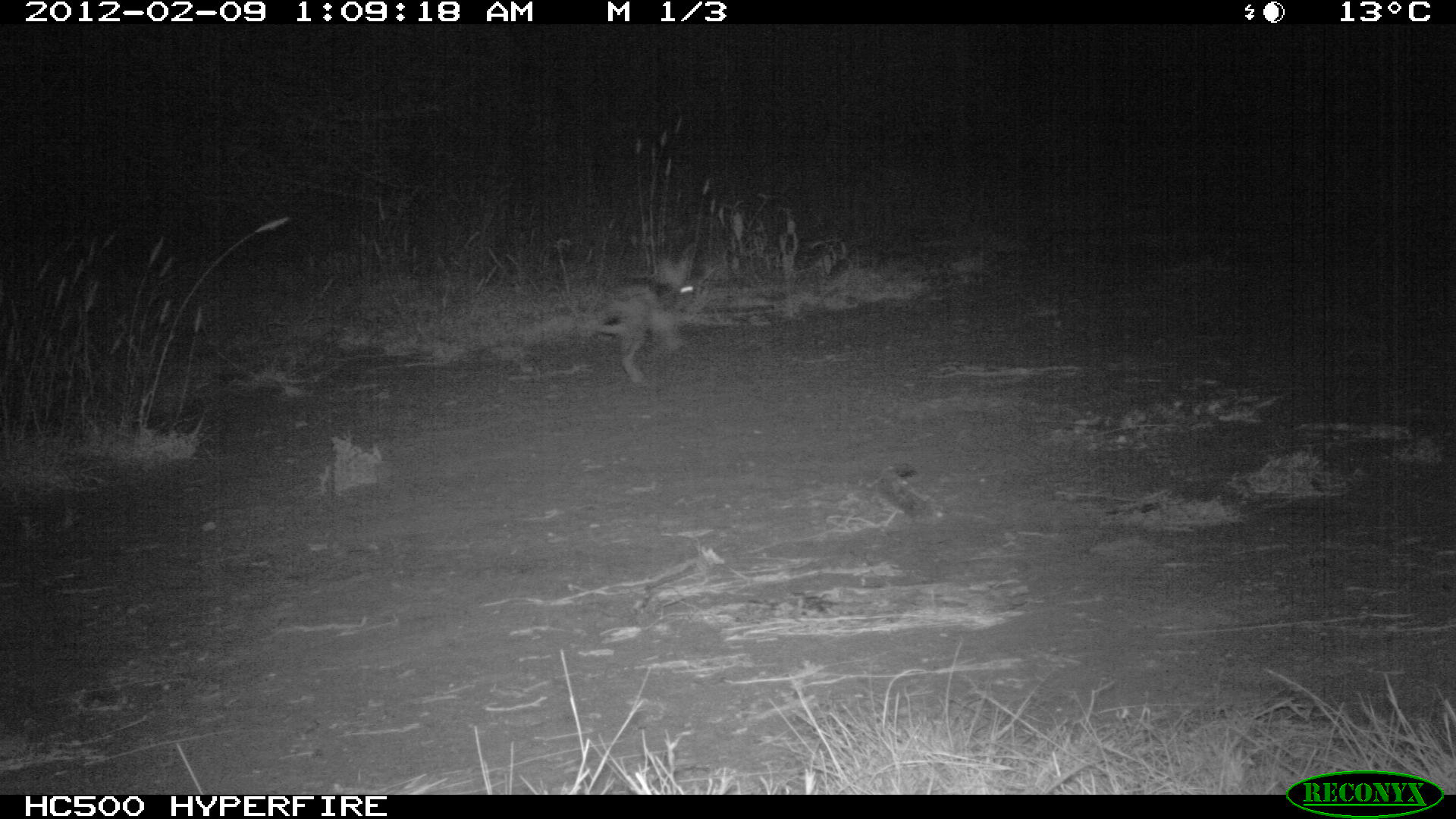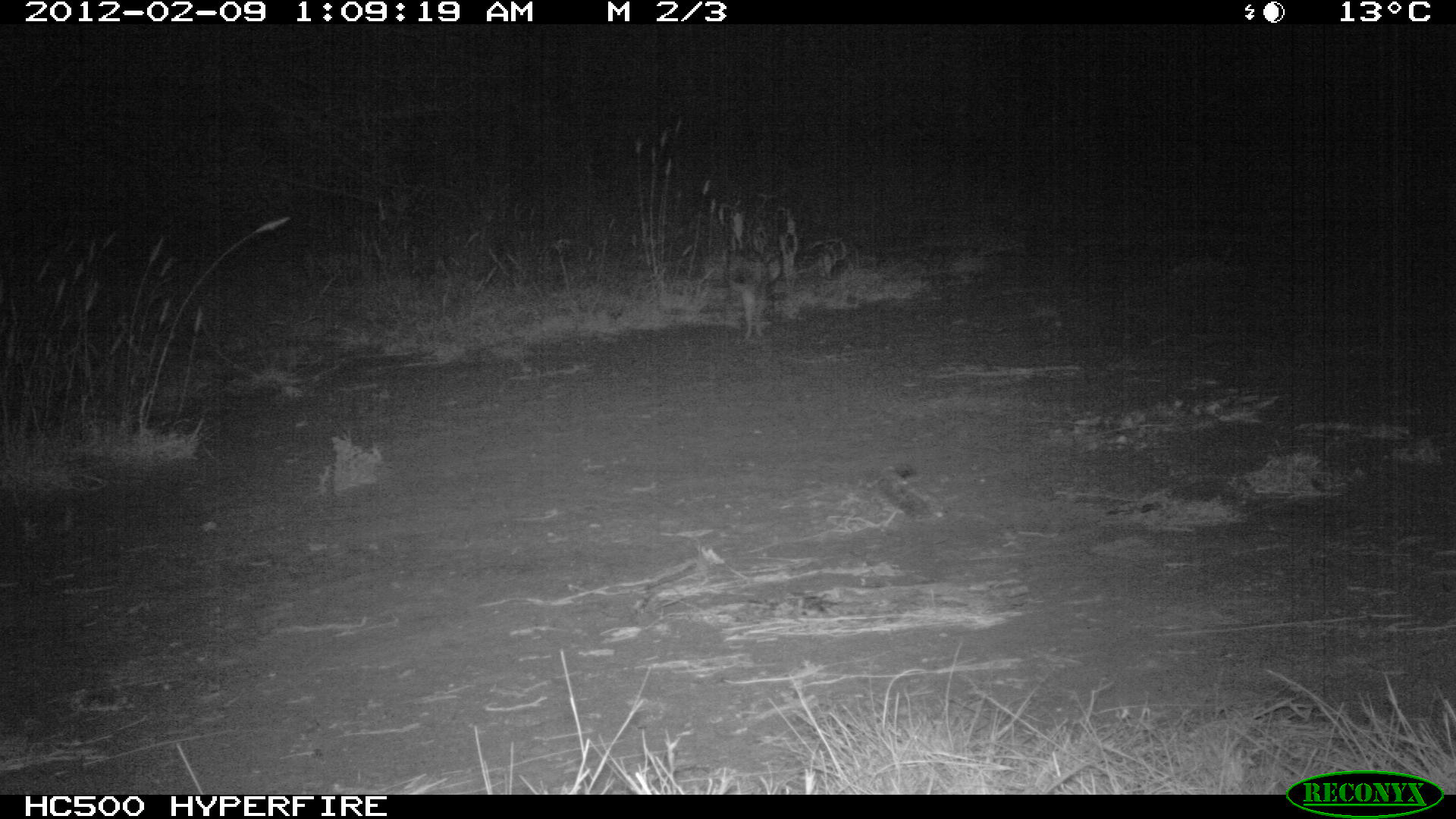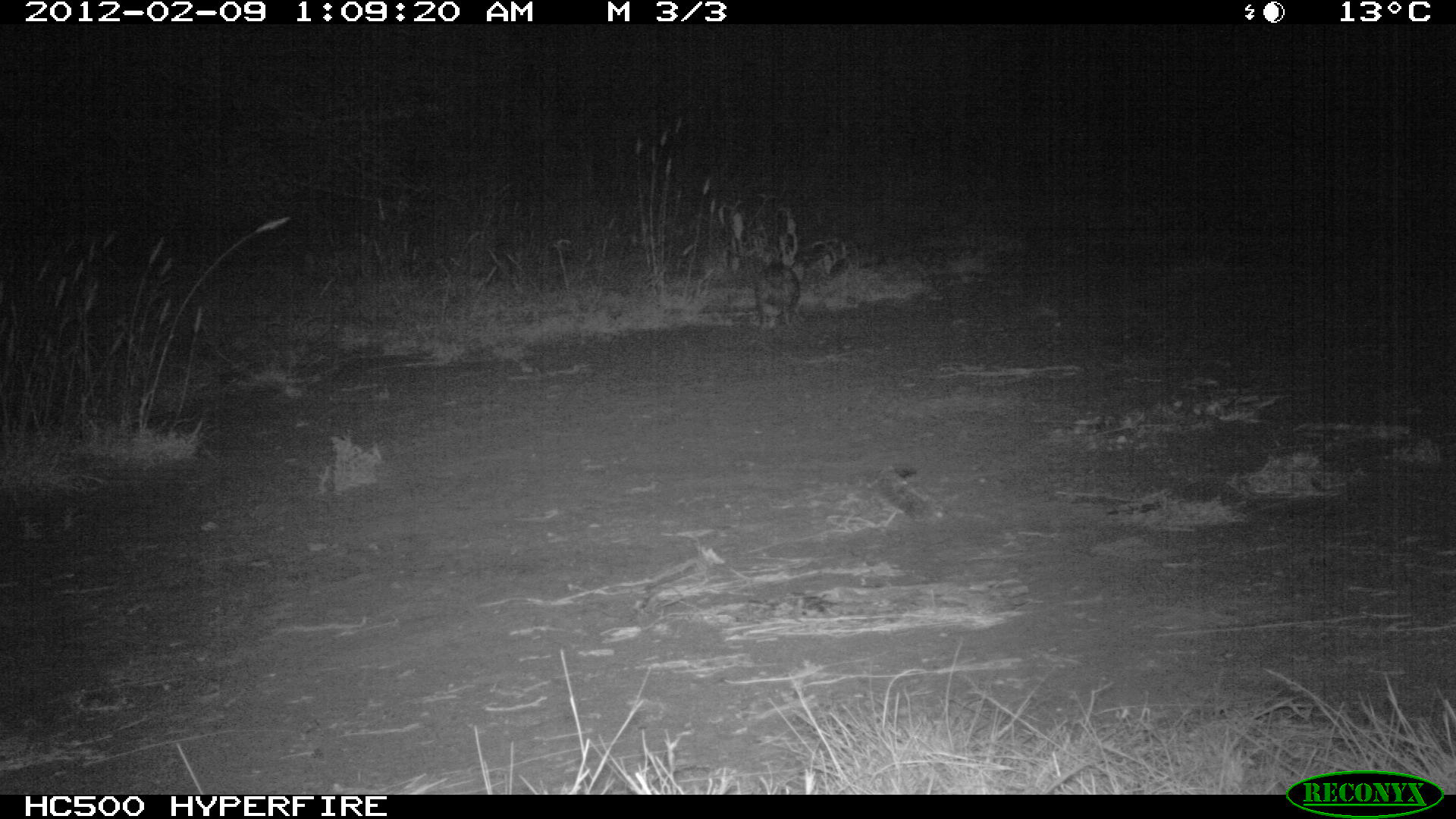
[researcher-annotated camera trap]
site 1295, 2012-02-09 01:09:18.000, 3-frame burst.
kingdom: Animalia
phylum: Chordata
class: Mammalia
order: Lagomorpha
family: Leporidae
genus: Lepus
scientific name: Lepus saxatilis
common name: scrub hare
Lepus saxatilis (scrub hare), count 1.